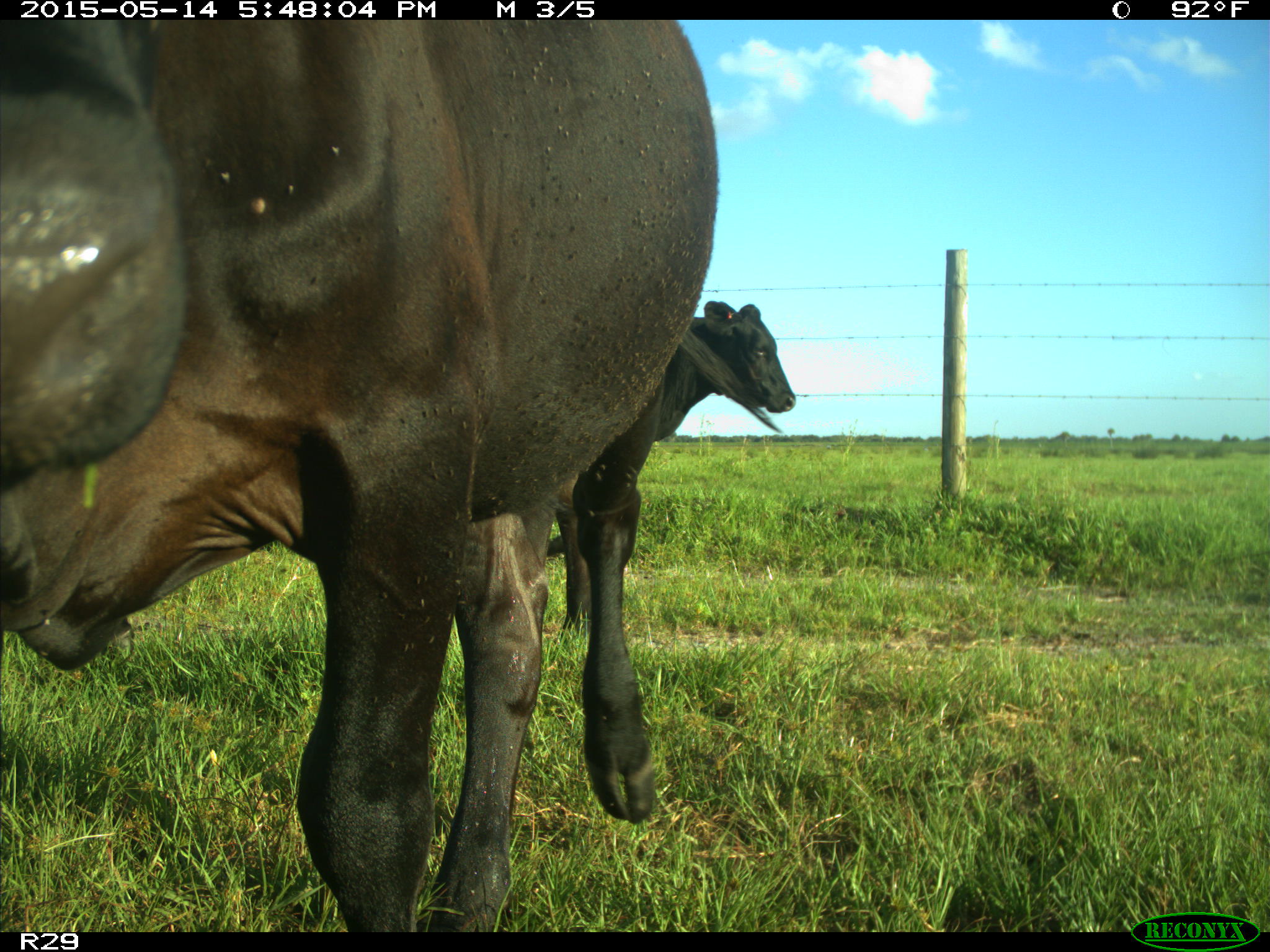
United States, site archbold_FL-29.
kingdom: Animalia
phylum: Chordata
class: Mammalia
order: Artiodactyla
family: Bovidae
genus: Bos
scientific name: Bos taurus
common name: domestic cow